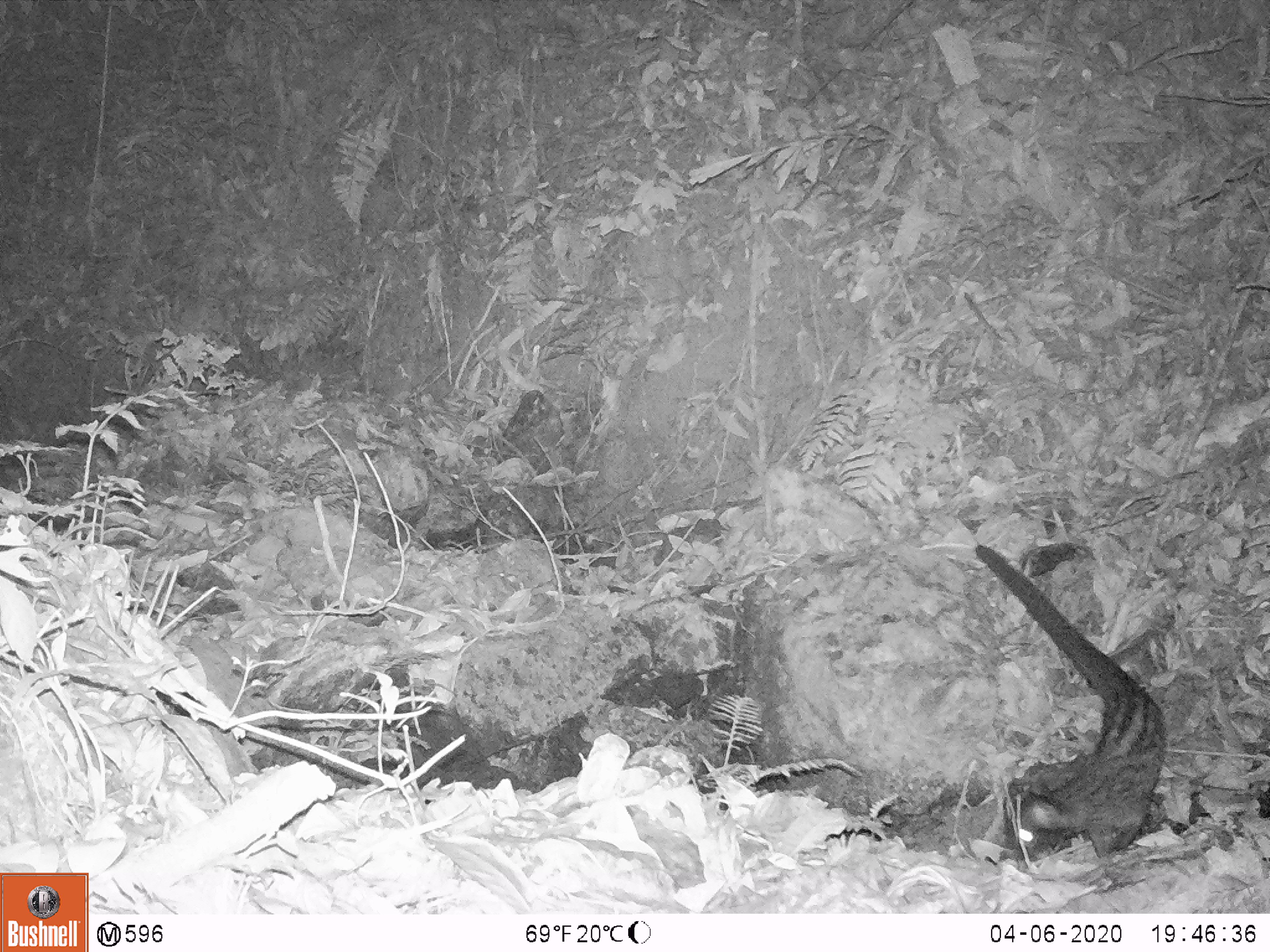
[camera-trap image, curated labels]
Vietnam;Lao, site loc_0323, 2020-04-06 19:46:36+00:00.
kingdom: Animalia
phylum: Chordata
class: Mammalia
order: Carnivora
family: Viverridae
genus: Paradoxurus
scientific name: Paradoxurus hermaphroditus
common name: common palm civet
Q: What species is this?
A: Common palm civet (Paradoxurus hermaphroditus).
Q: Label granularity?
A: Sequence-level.